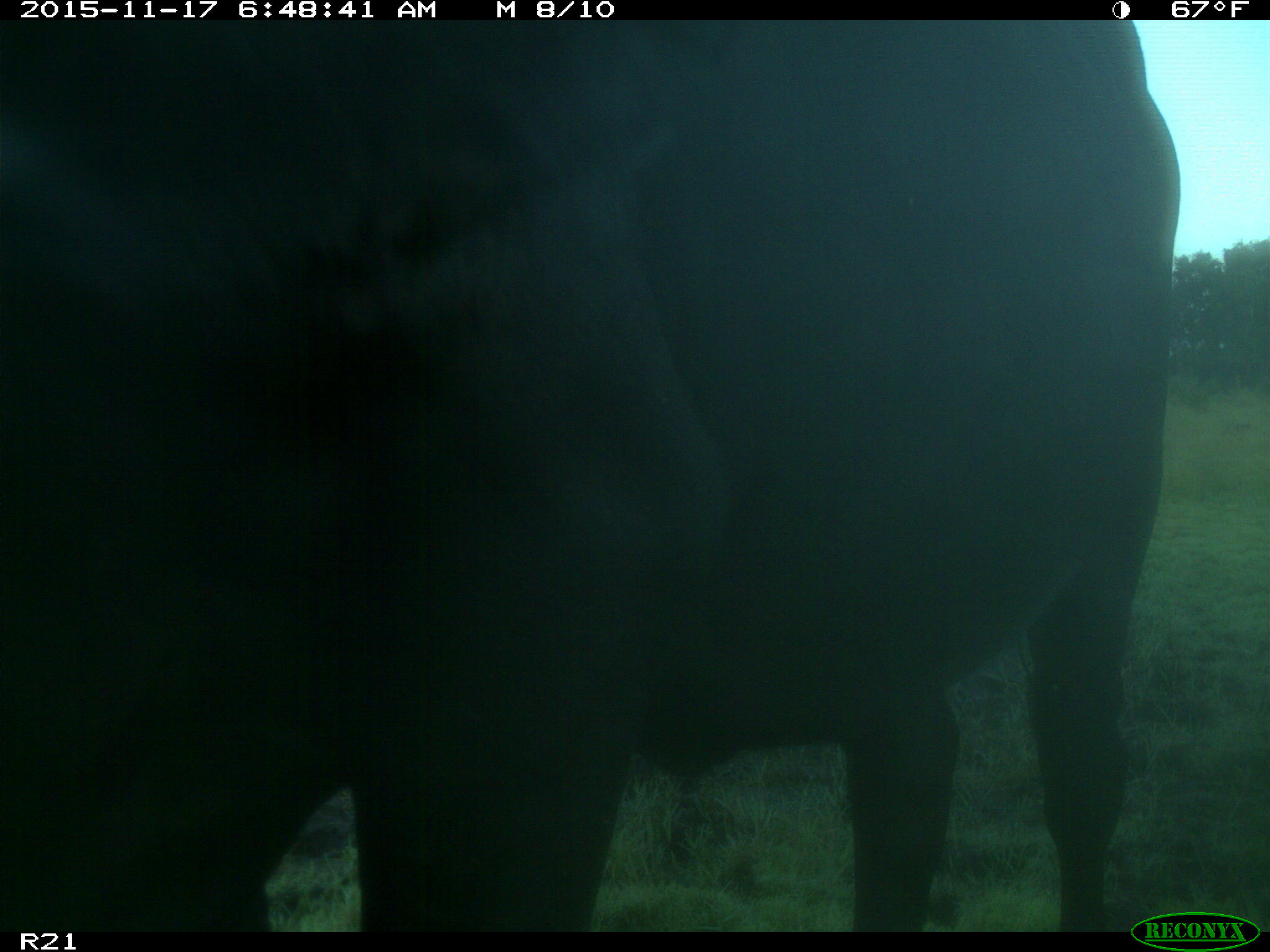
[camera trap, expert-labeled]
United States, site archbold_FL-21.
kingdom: Animalia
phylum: Chordata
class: Mammalia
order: Artiodactyla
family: Bovidae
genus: Bos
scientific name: Bos taurus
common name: domestic cow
Bos taurus (domestic cow).